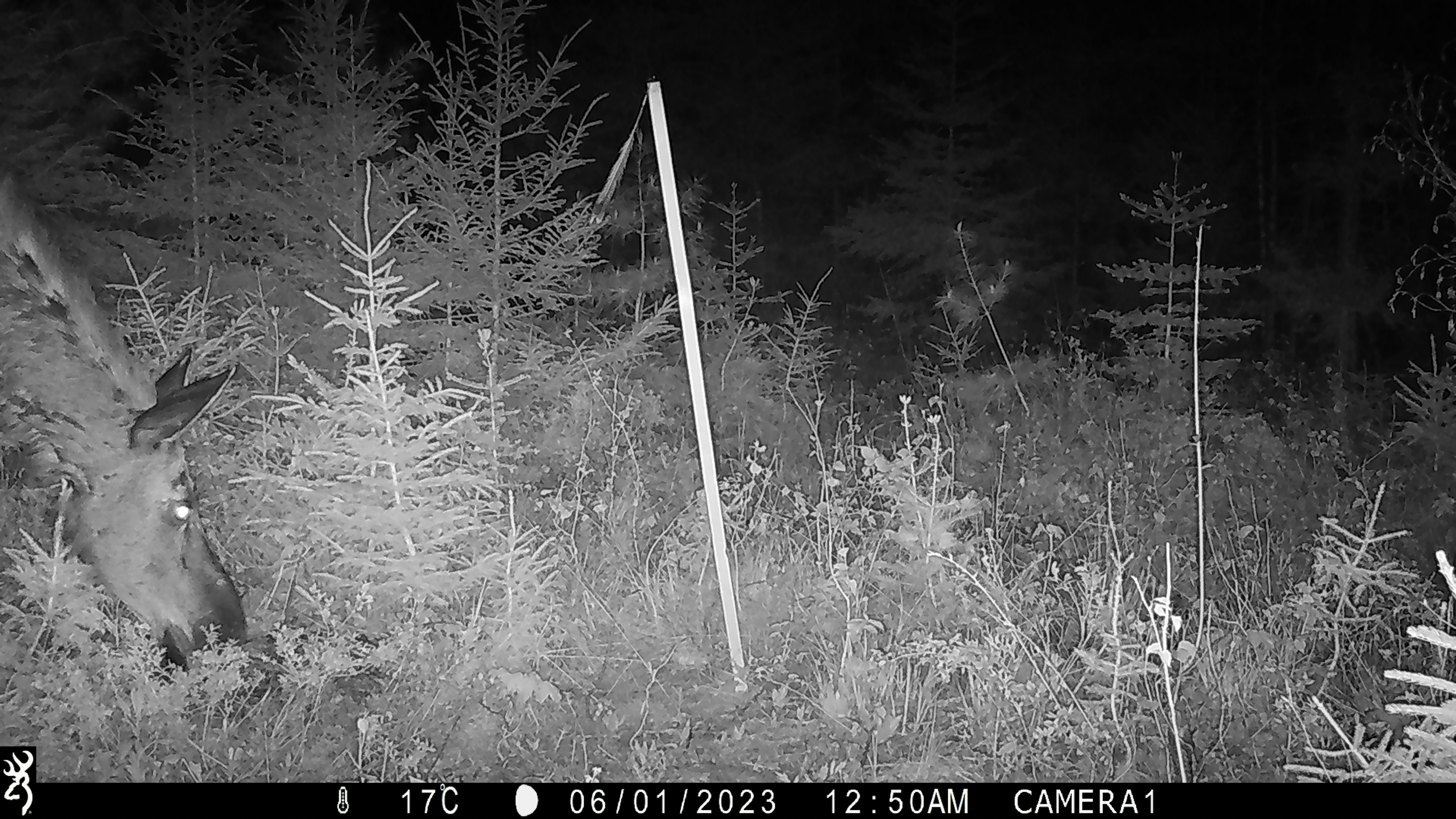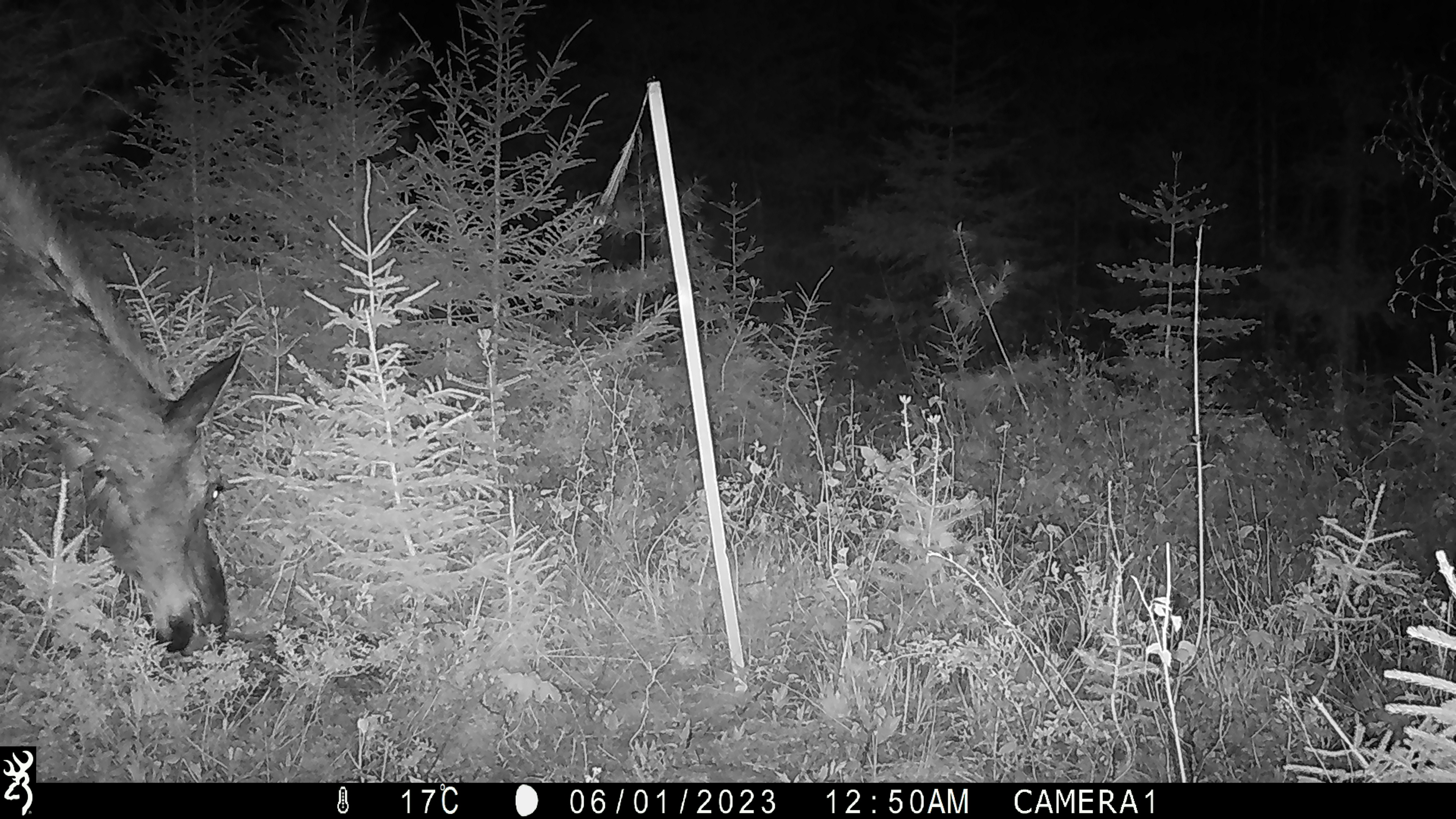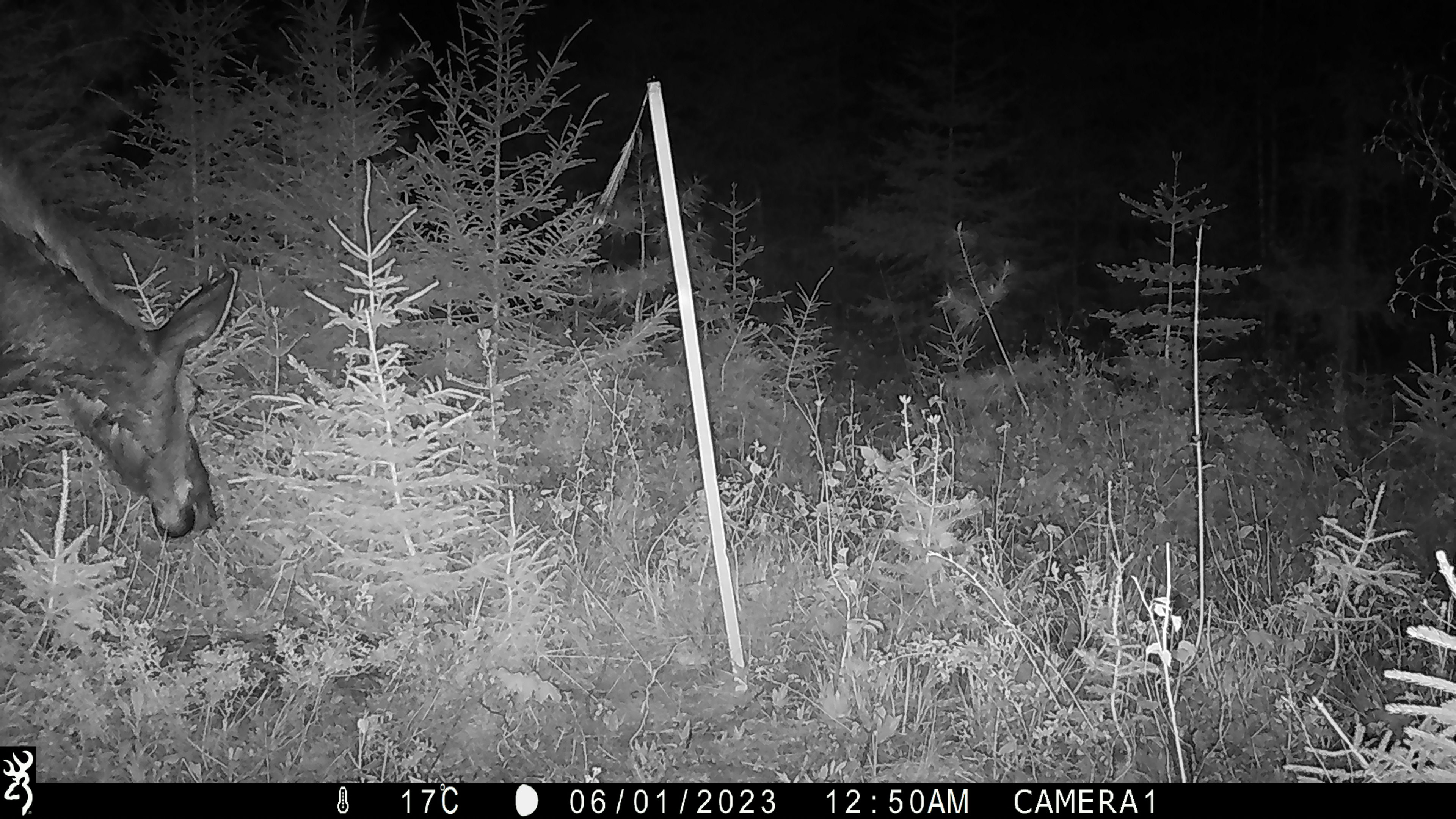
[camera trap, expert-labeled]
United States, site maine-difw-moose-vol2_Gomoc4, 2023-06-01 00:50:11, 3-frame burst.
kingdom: Animalia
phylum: Chordata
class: Mammalia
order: Artiodactyla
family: Cervidae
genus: Alces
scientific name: Alces alces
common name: moose